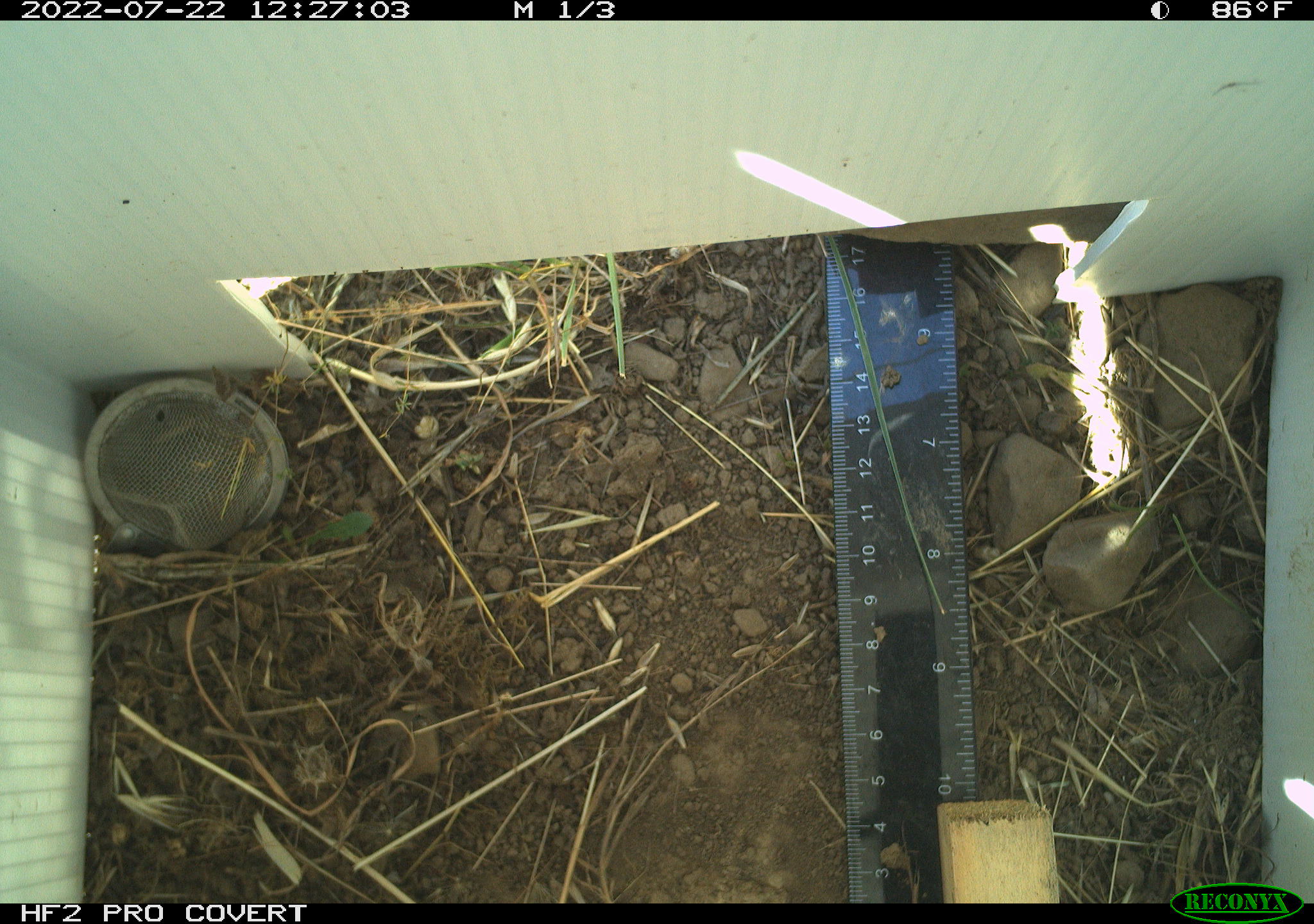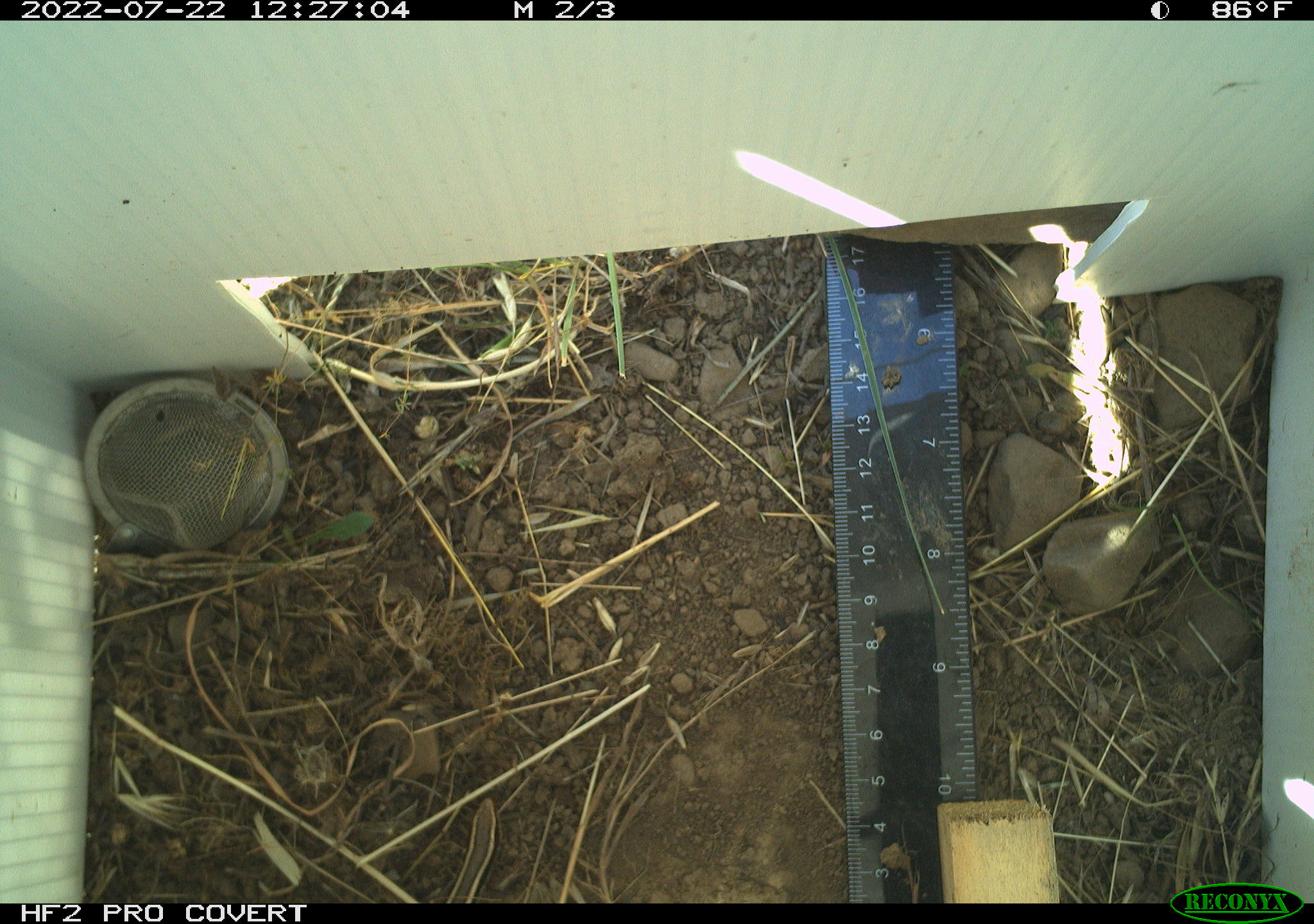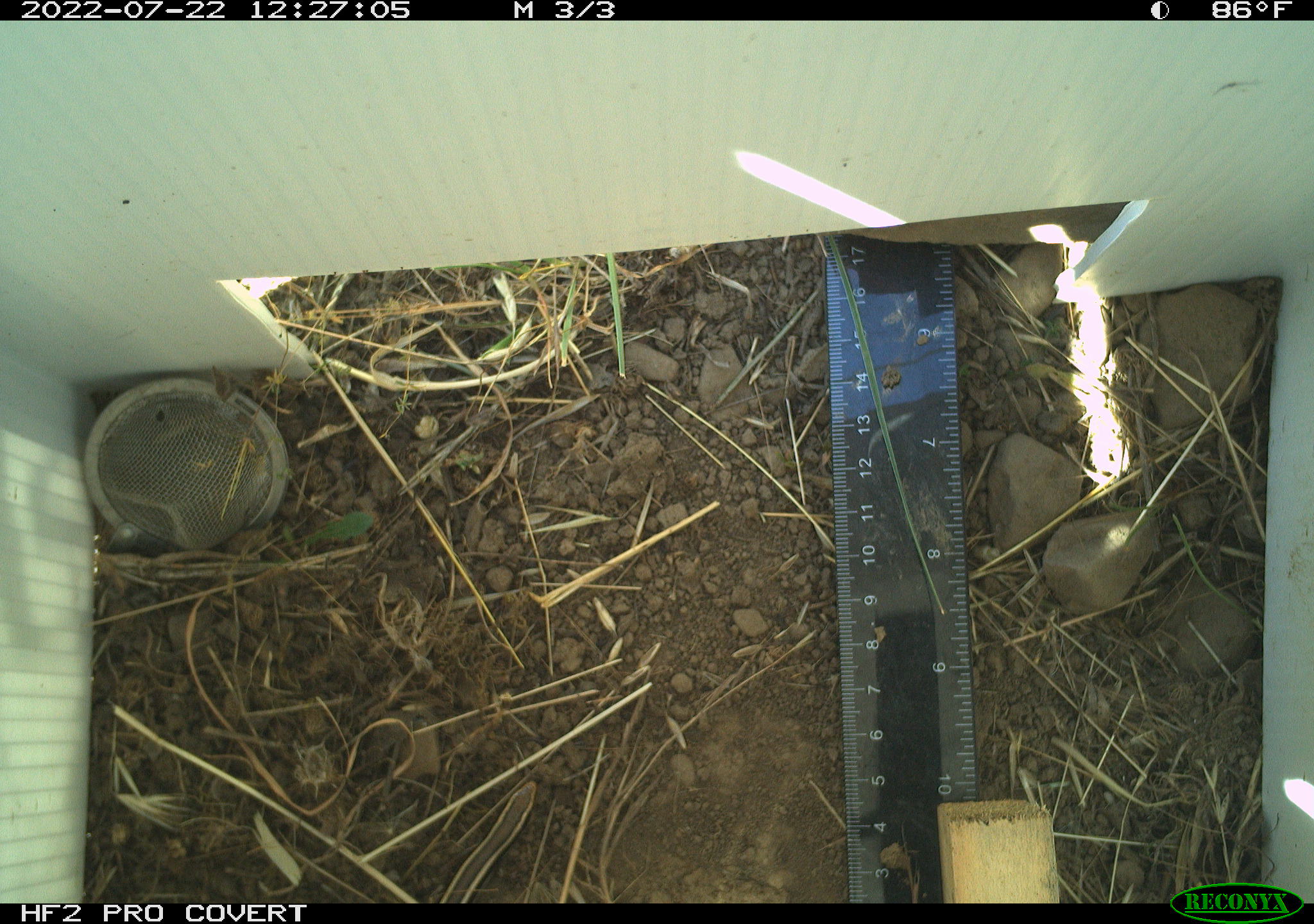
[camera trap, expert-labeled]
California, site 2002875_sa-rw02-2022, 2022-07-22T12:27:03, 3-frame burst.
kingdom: Animalia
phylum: Chordata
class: Reptilia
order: Squamata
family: Scincidae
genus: Plestiodon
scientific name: Plestiodon skiltonianus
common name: western skink